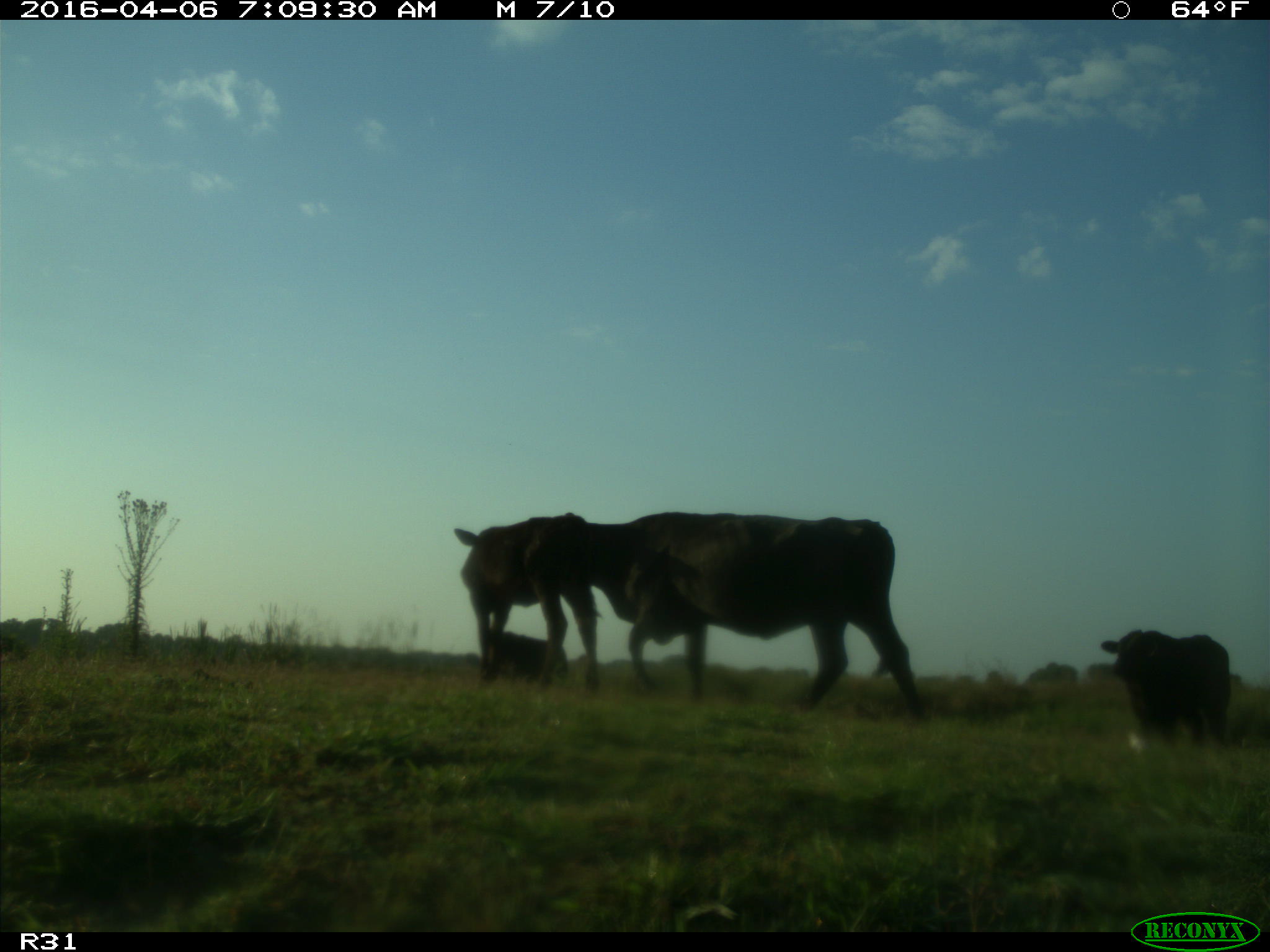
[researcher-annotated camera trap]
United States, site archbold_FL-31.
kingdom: Animalia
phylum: Chordata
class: Mammalia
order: Artiodactyla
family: Bovidae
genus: Bos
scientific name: Bos taurus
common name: domestic cow